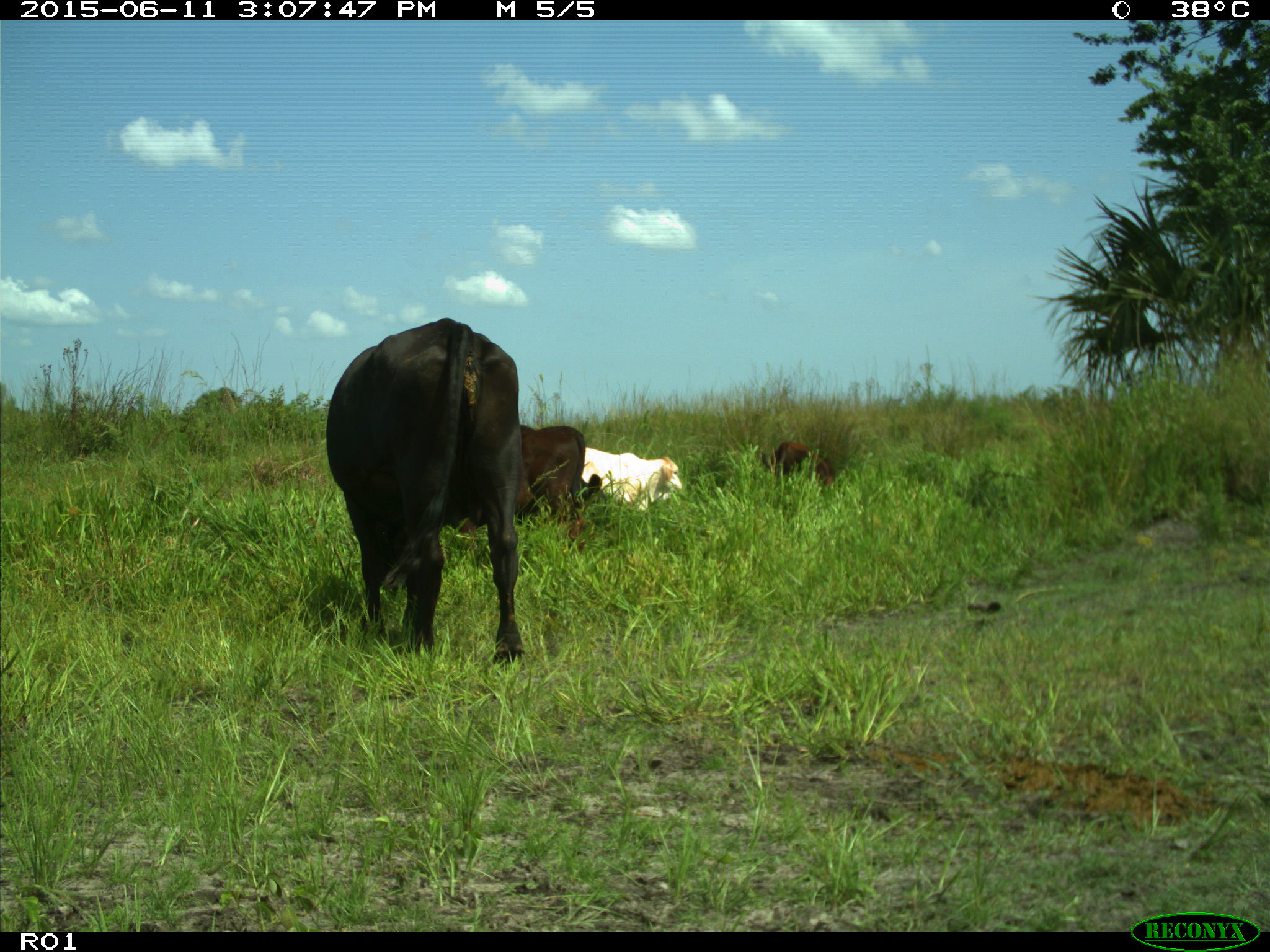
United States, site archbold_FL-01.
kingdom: Animalia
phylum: Chordata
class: Mammalia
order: Artiodactyla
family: Bovidae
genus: Bos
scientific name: Bos taurus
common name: domestic cow